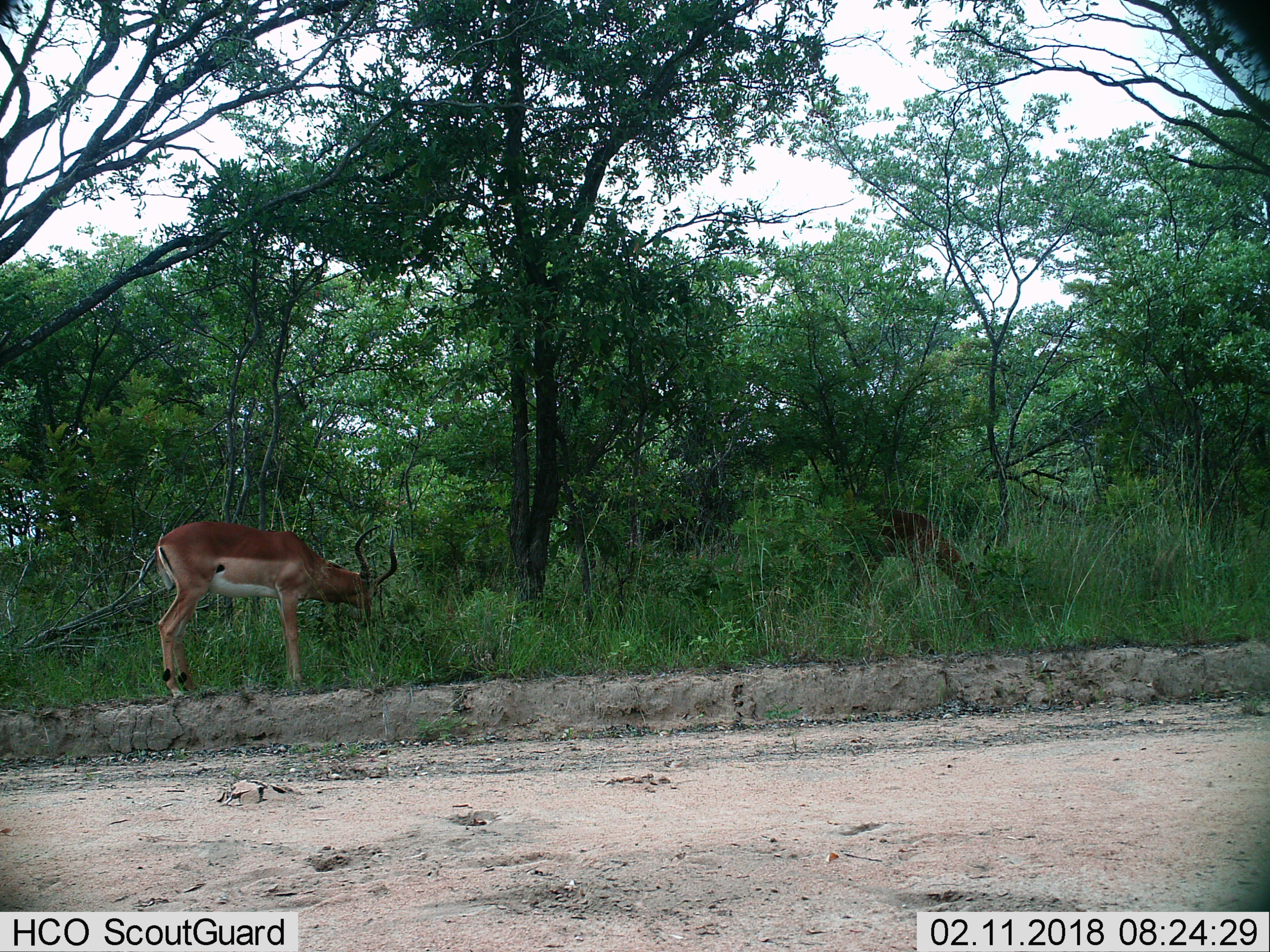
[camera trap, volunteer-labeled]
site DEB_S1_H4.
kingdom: Animalia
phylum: Chordata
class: Mammalia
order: Artiodactyla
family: Bovidae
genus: Aepyceros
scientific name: Aepyceros melampus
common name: impala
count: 1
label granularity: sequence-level